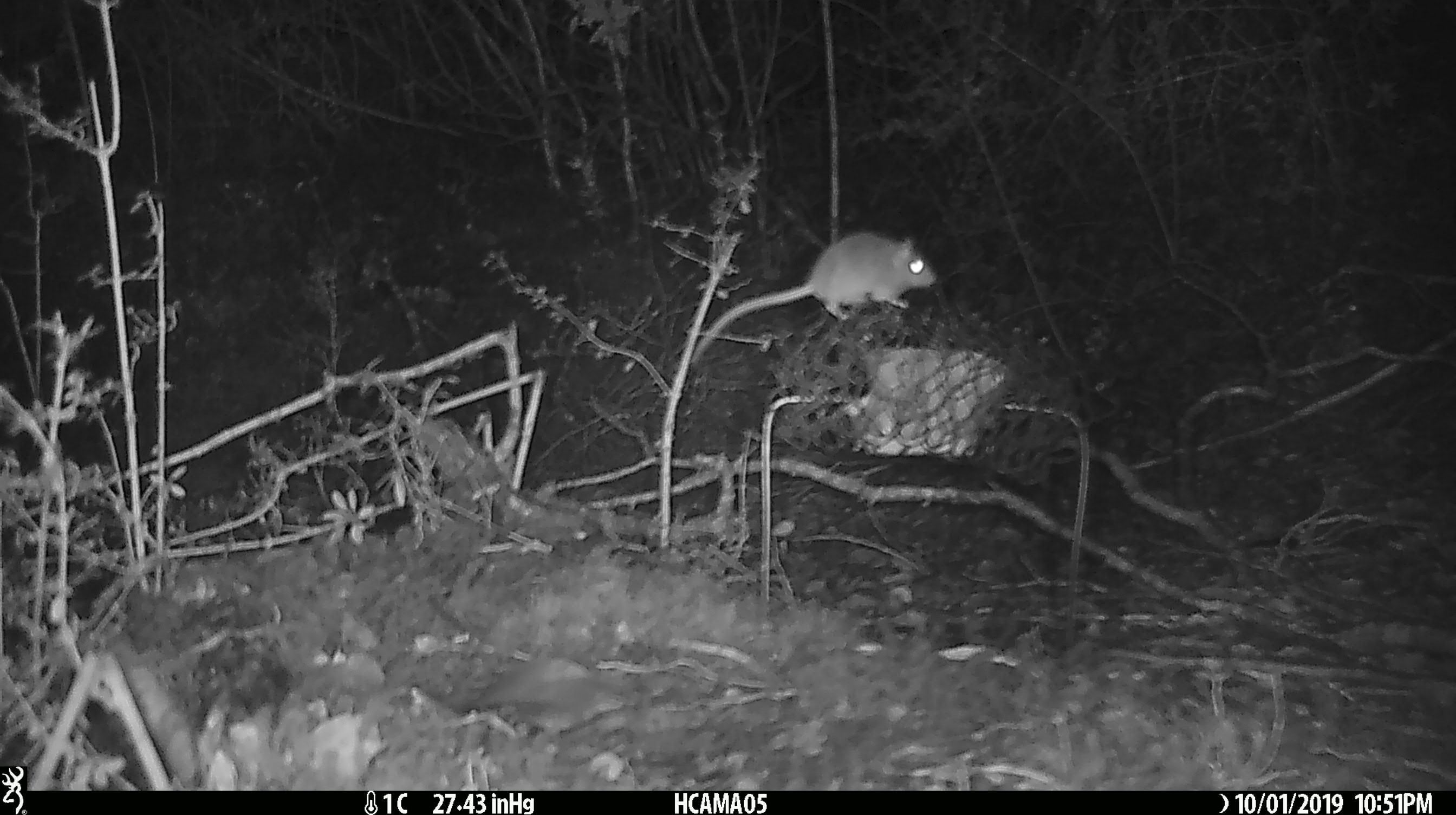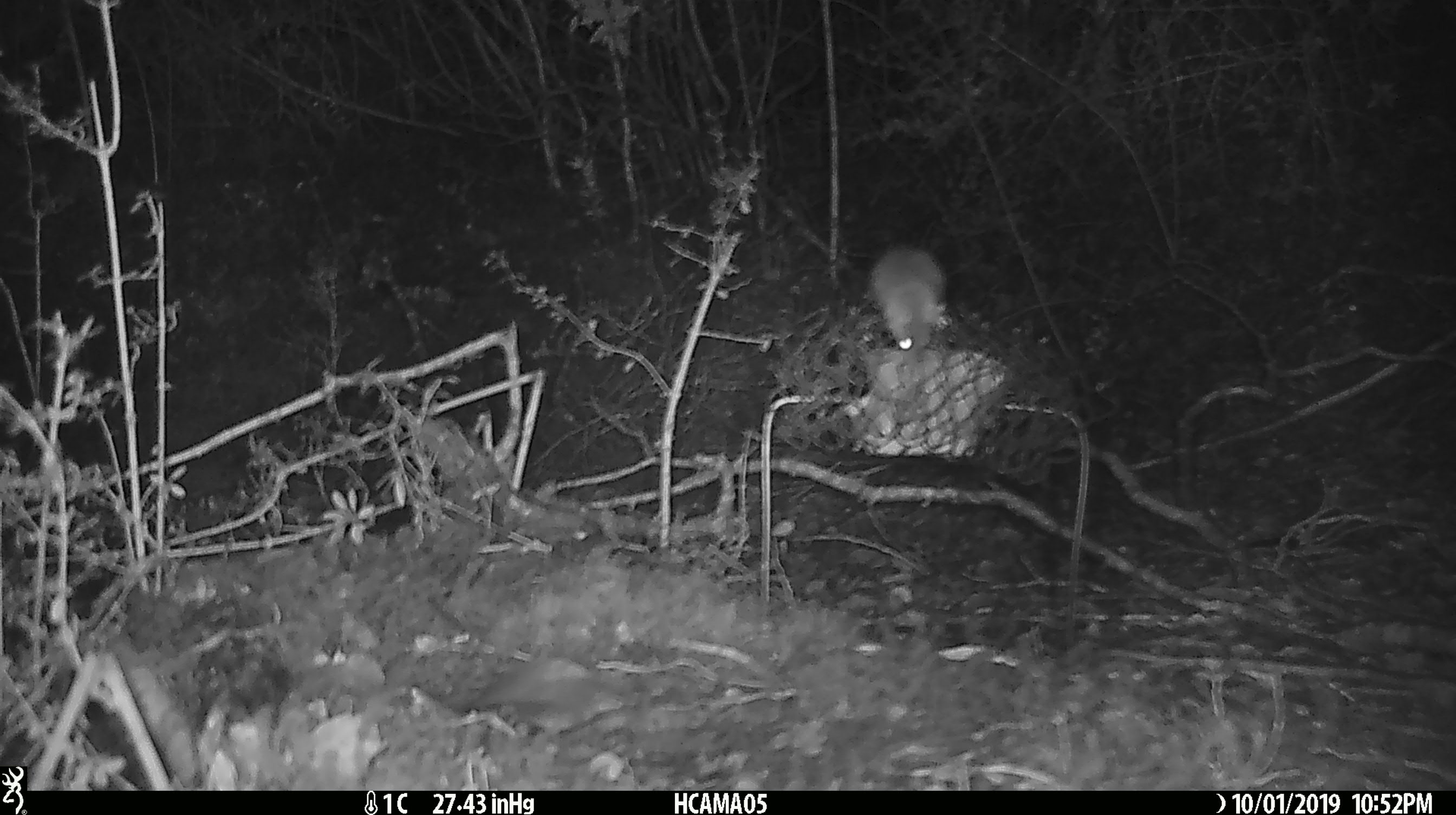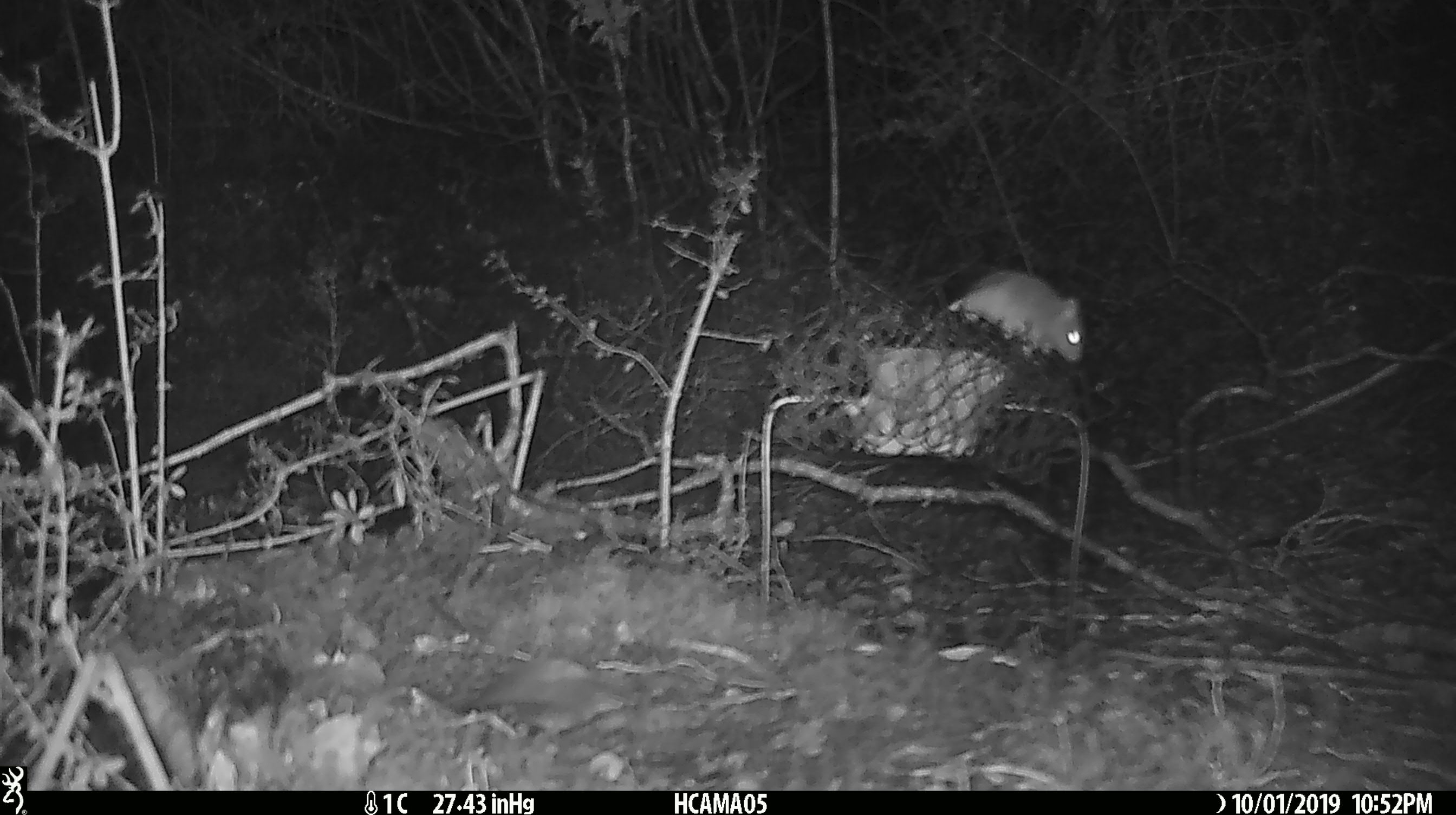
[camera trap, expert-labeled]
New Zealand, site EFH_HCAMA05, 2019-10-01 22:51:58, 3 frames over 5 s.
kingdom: Animalia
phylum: Chordata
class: Mammalia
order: Rodentia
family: Muridae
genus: Mus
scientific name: Mus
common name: mouse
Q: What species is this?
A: Mouse (Mus).